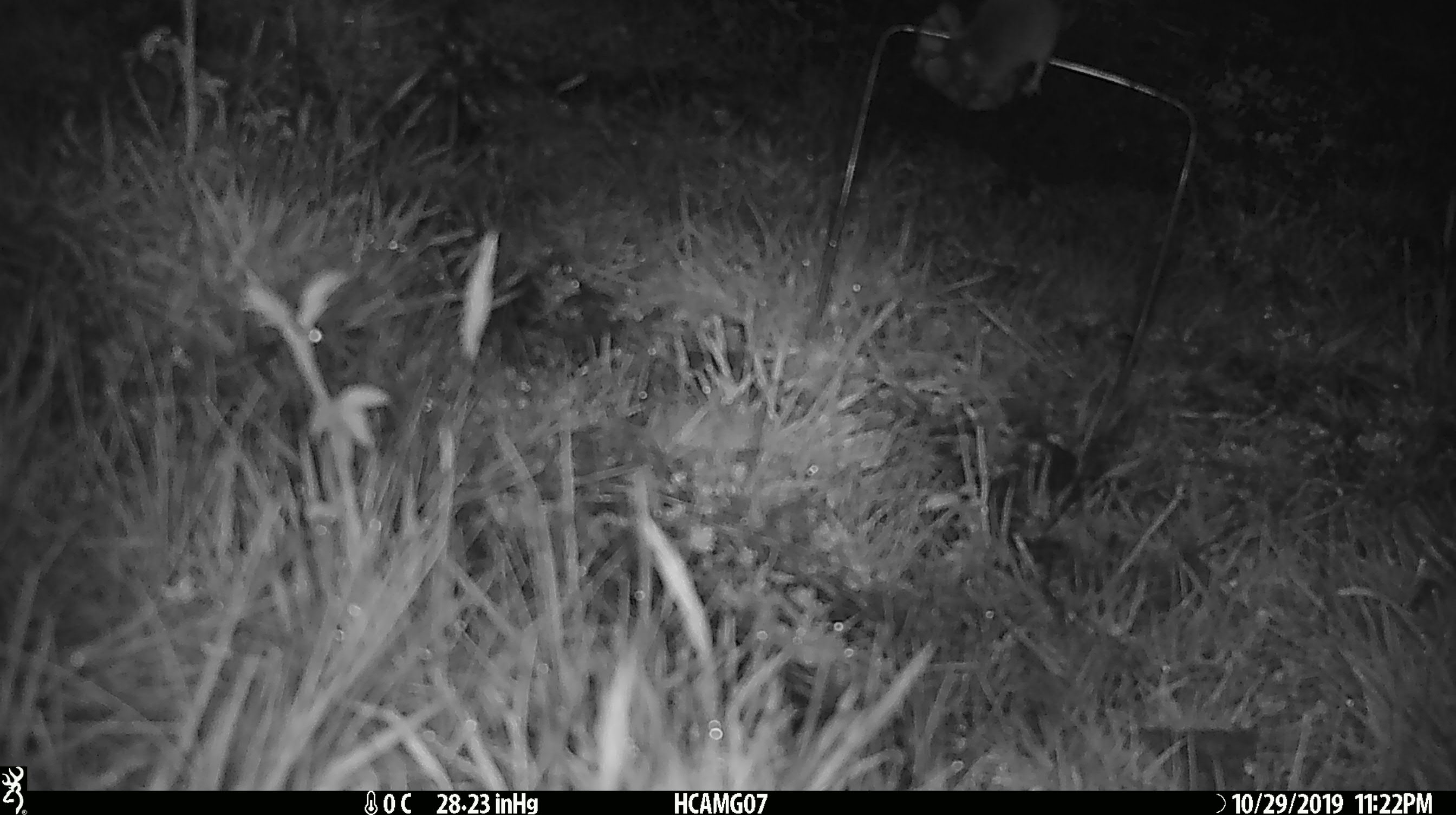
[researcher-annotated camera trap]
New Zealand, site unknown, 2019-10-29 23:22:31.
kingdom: Animalia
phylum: Chordata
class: Mammalia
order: Rodentia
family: Muridae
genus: Mus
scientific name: Mus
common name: mouse